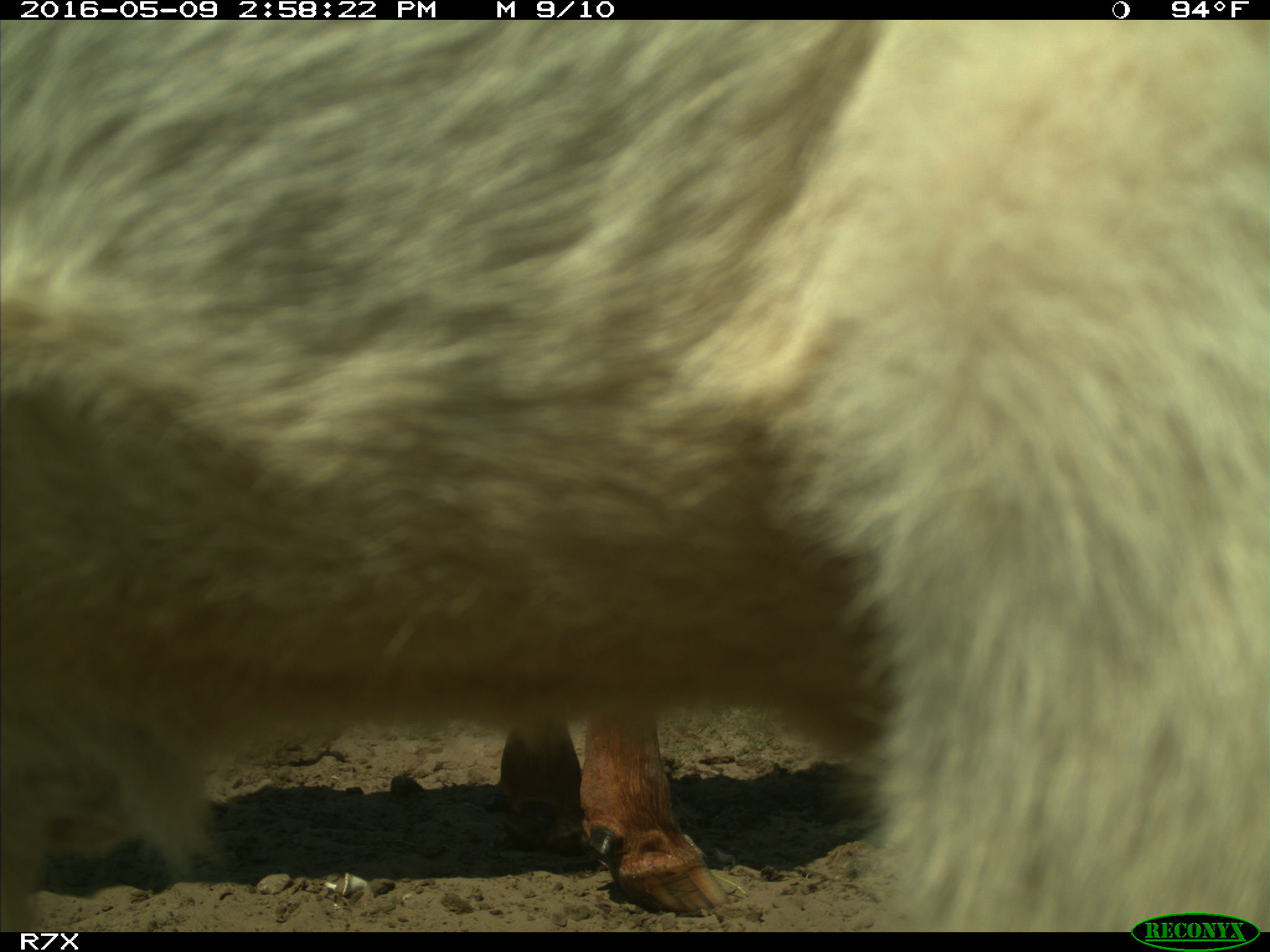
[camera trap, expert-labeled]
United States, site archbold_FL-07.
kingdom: Animalia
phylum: Chordata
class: Mammalia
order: Artiodactyla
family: Bovidae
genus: Bos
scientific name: Bos taurus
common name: domestic cow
Bos taurus (domestic cow).